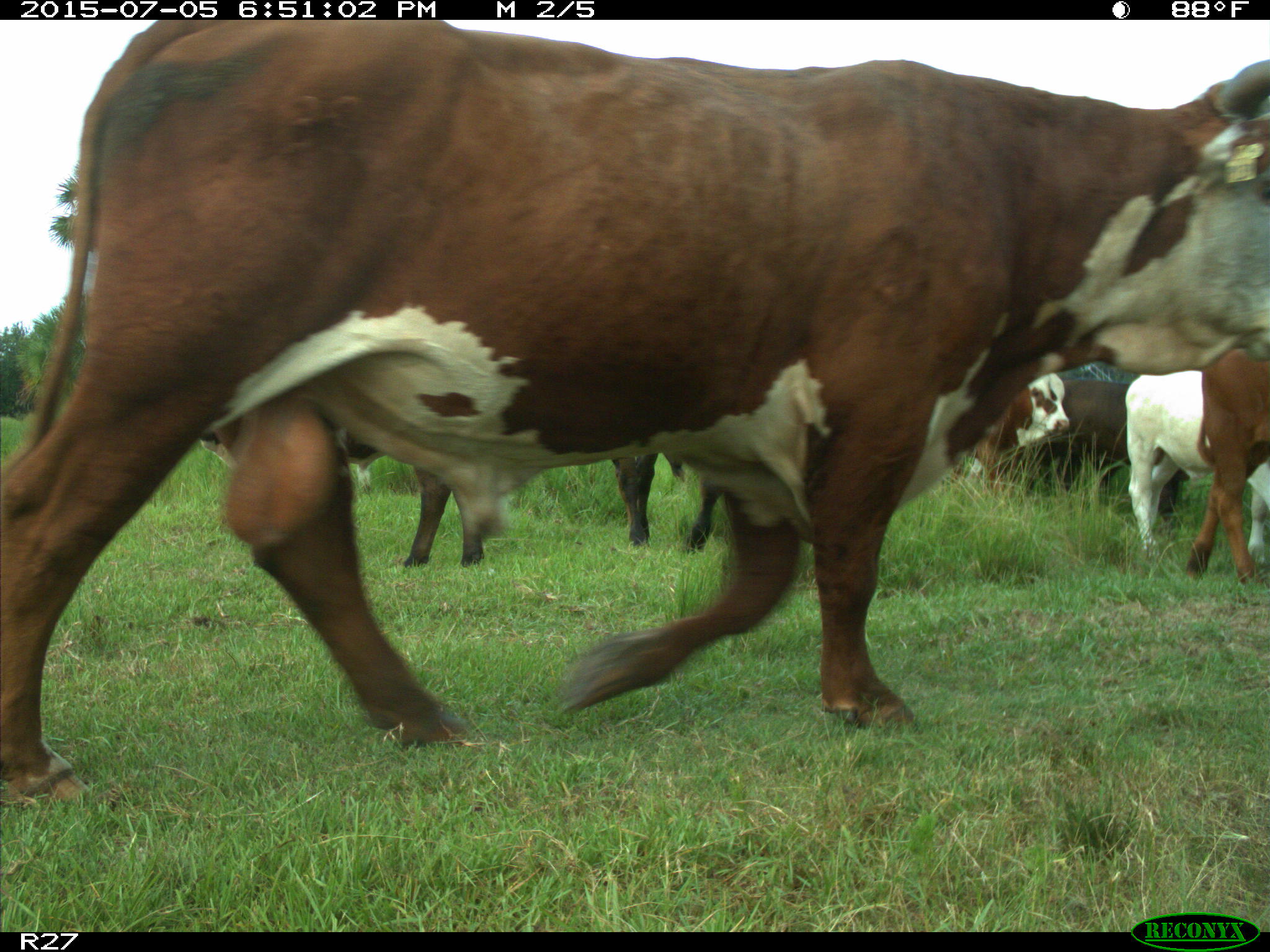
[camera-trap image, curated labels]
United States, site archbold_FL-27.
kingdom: Animalia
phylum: Chordata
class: Mammalia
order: Artiodactyla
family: Bovidae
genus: Bos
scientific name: Bos taurus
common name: domestic cow